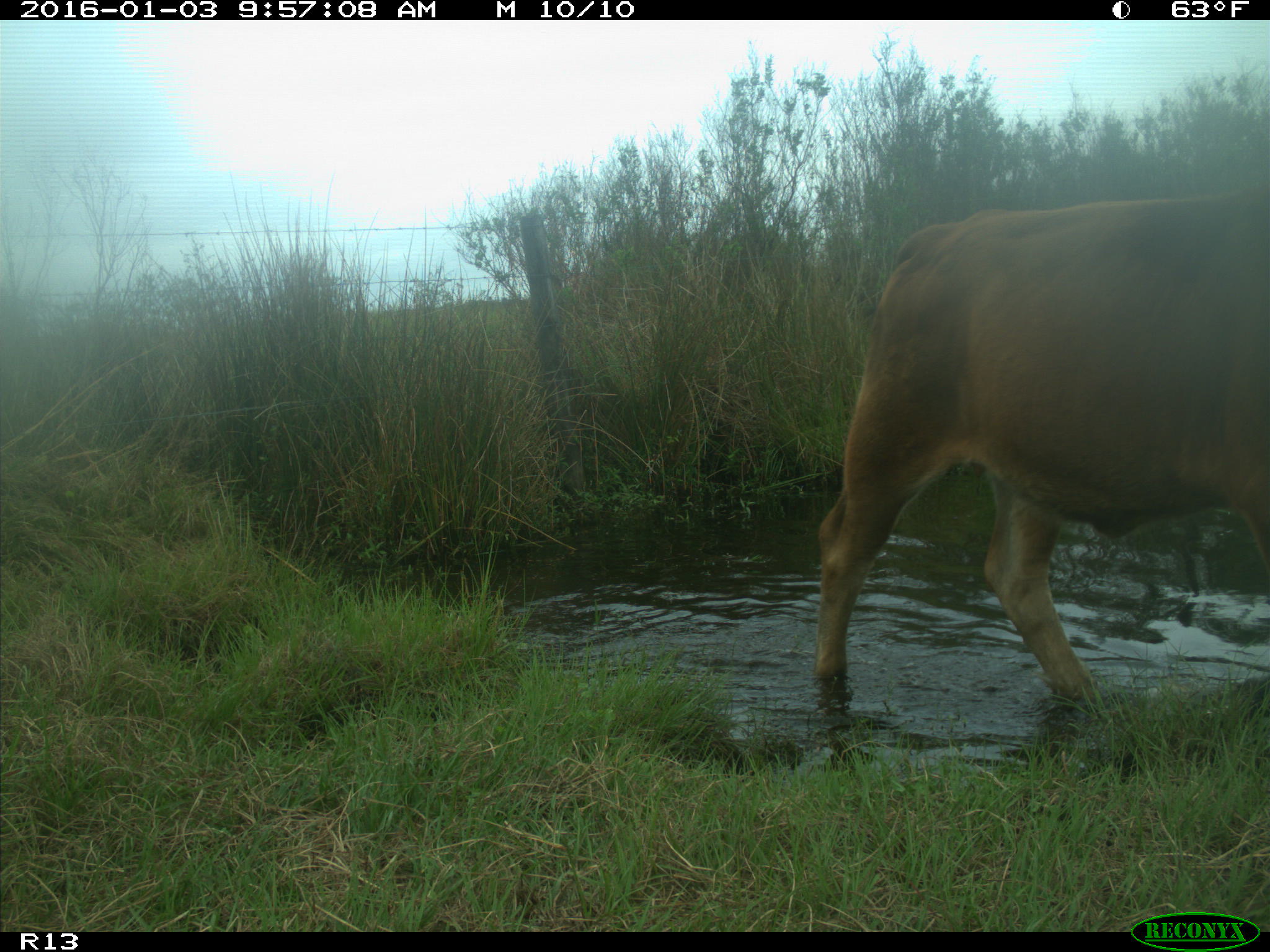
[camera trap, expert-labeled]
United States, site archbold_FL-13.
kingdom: Animalia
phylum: Chordata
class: Mammalia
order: Artiodactyla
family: Bovidae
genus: Bos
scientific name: Bos taurus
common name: domestic cow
Bos taurus (domestic cow).